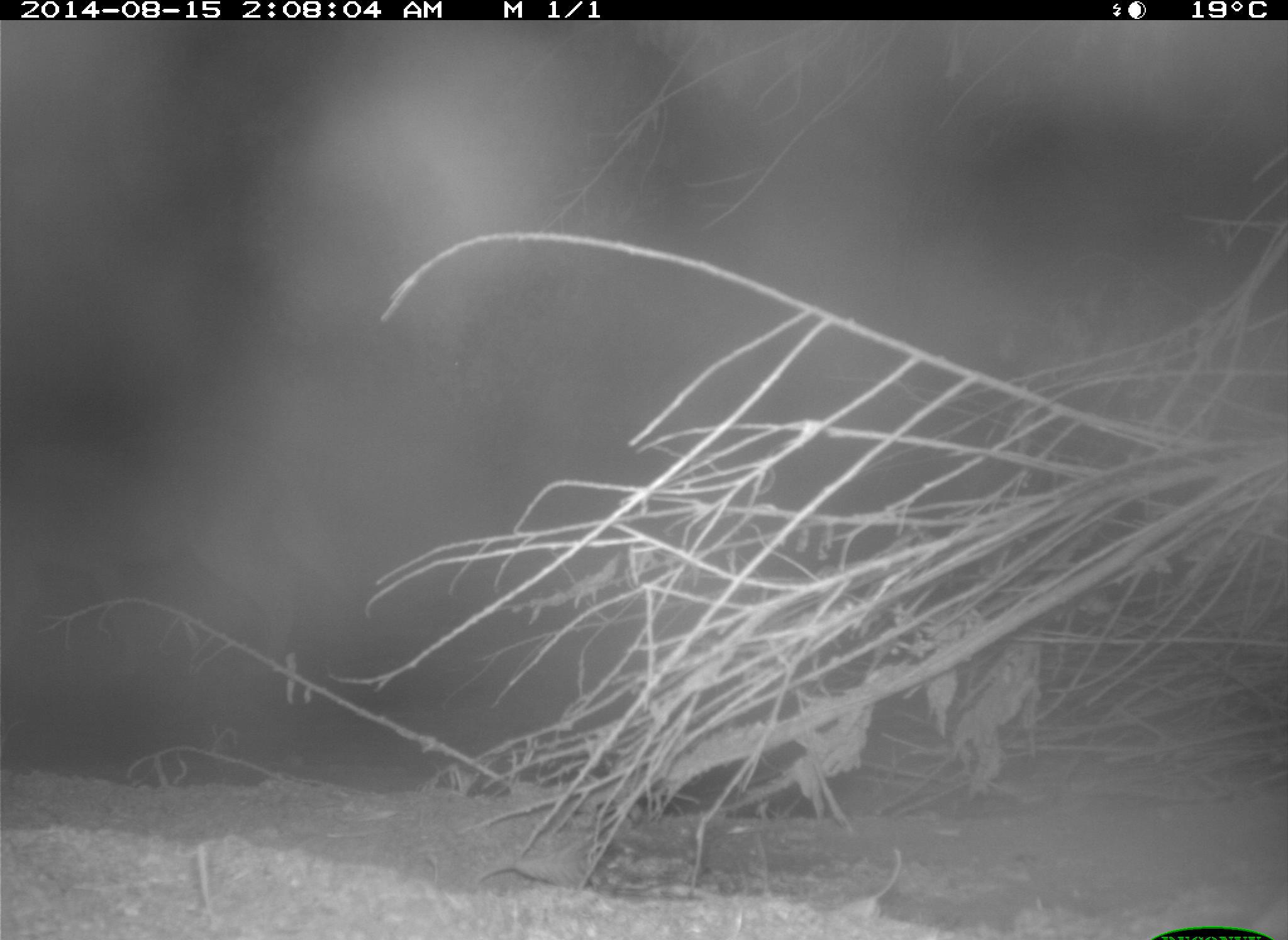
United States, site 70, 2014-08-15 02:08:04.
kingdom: Animalia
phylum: Chordata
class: Mammalia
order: Carnivora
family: Canidae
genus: Canis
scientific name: Canis latrans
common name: coyote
Coyote (Canis latrans).